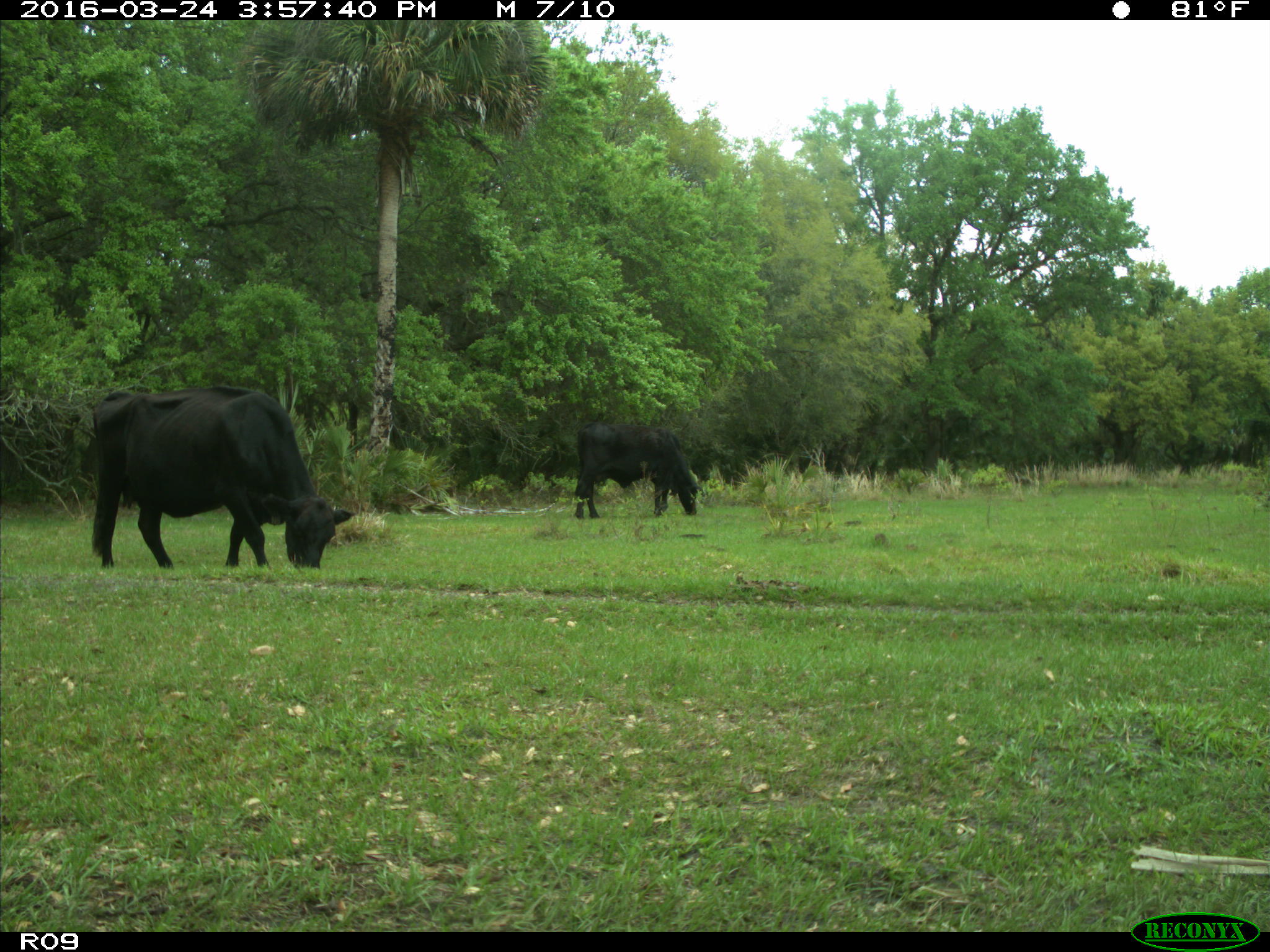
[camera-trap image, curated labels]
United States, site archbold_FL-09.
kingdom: Animalia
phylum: Chordata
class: Mammalia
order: Artiodactyla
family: Bovidae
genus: Bos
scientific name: Bos taurus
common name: domestic cow